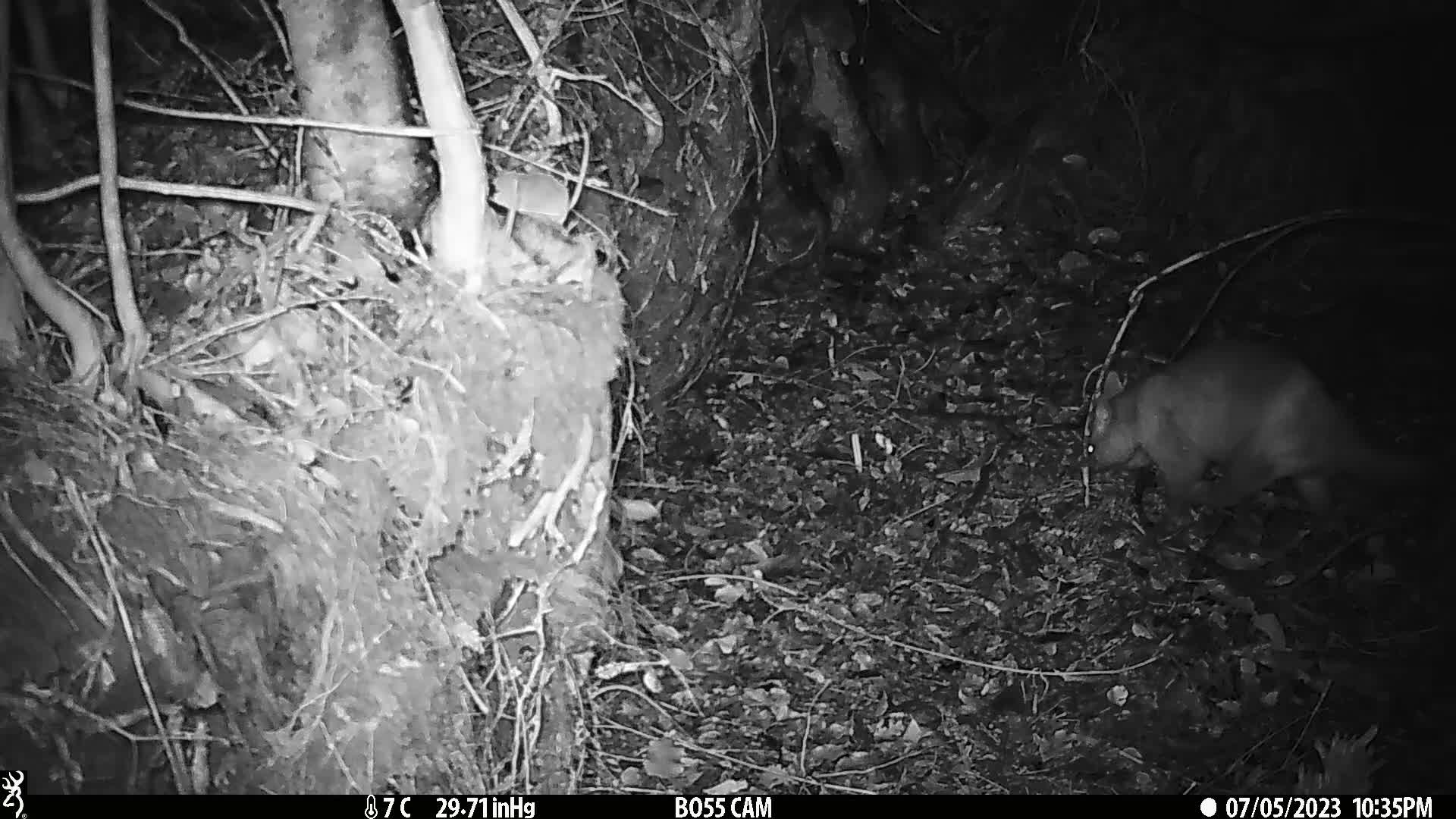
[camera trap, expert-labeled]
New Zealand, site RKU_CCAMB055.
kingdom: Animalia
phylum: Chordata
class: Mammalia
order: Diprotodontia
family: Phalangeridae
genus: Trichosurus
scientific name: Trichosurus vulpecula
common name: common brushtail possum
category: possum